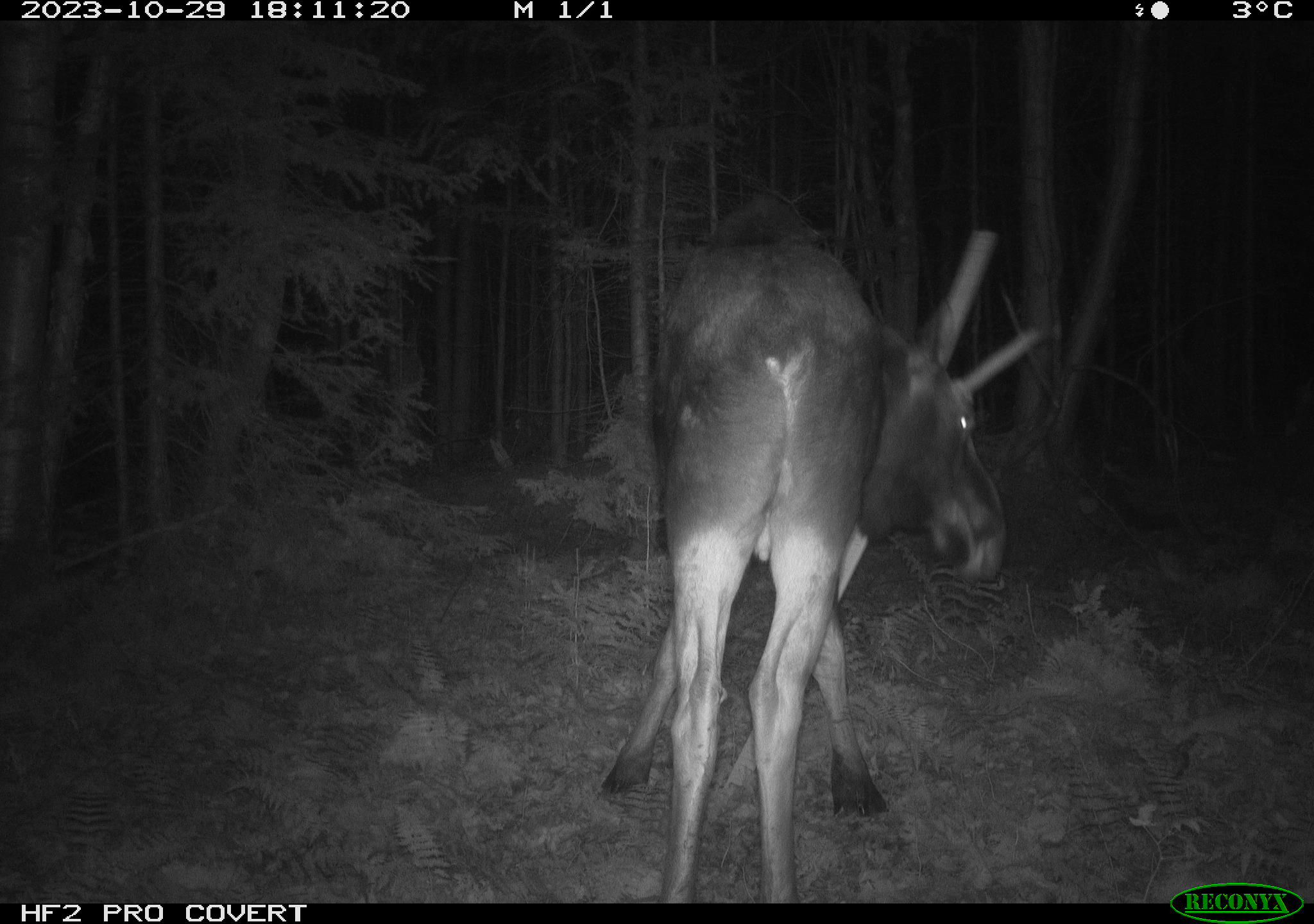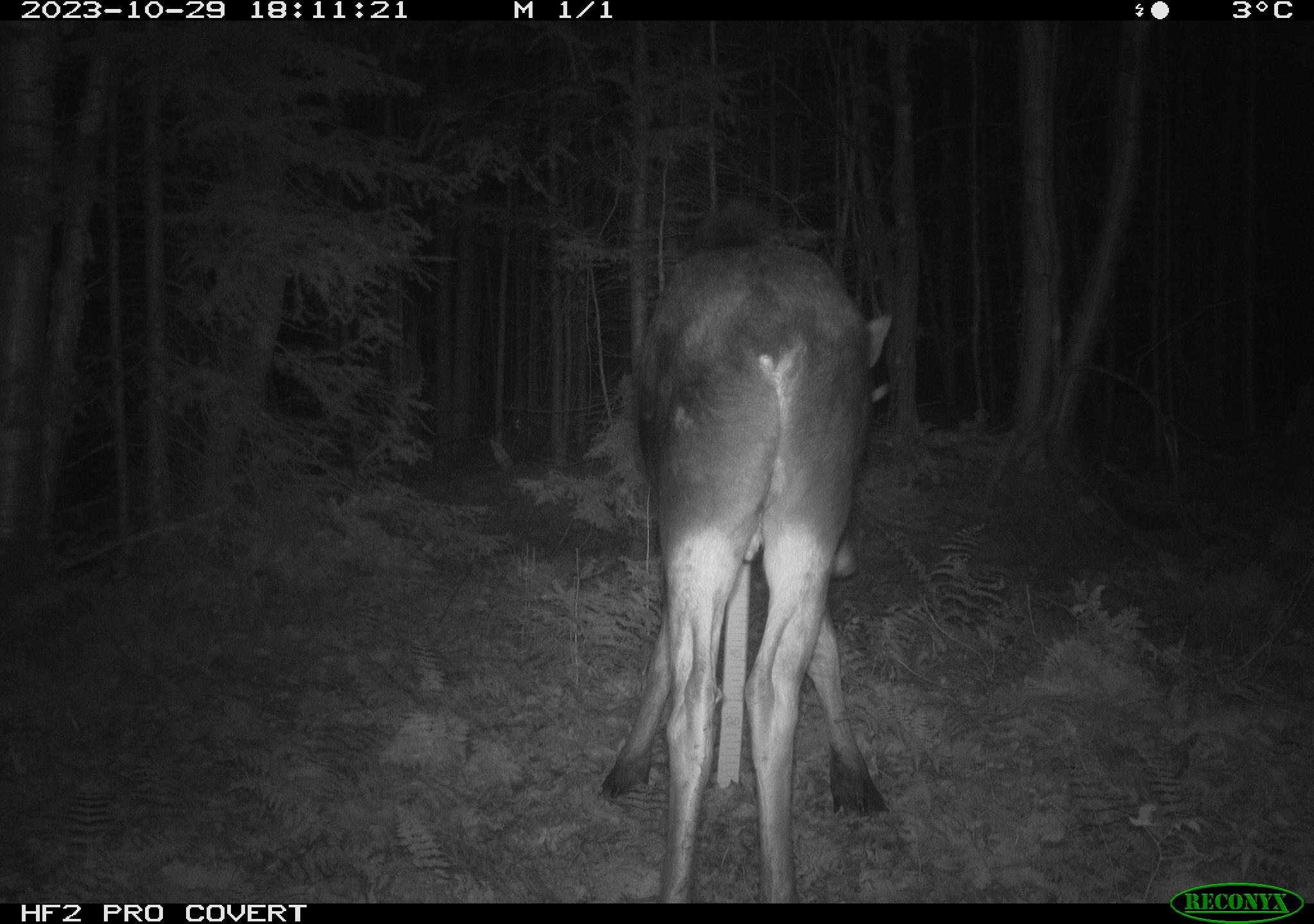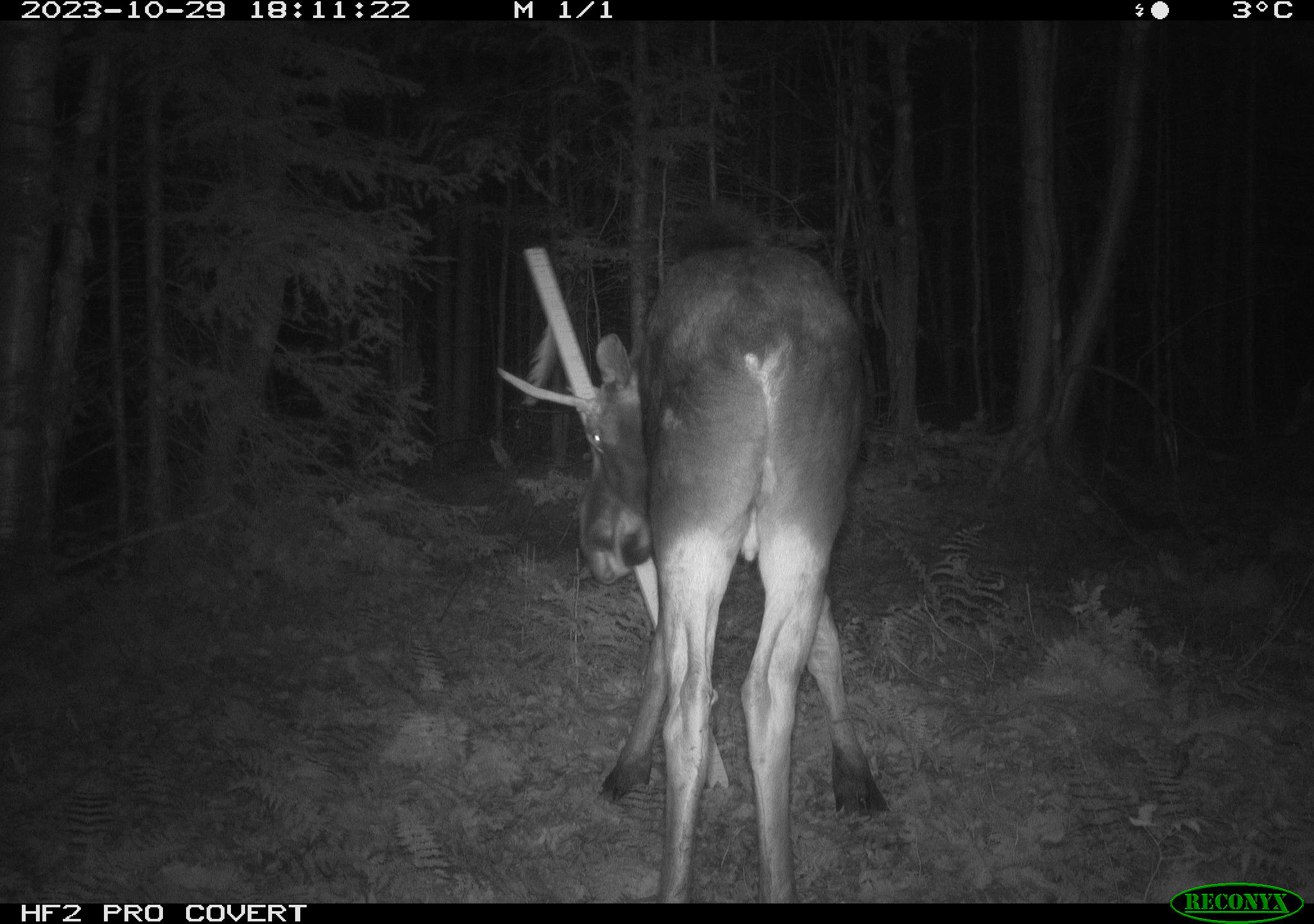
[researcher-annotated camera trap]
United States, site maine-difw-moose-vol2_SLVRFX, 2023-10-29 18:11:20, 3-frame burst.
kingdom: Animalia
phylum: Chordata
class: Mammalia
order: Artiodactyla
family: Cervidae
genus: Alces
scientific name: Alces alces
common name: moose